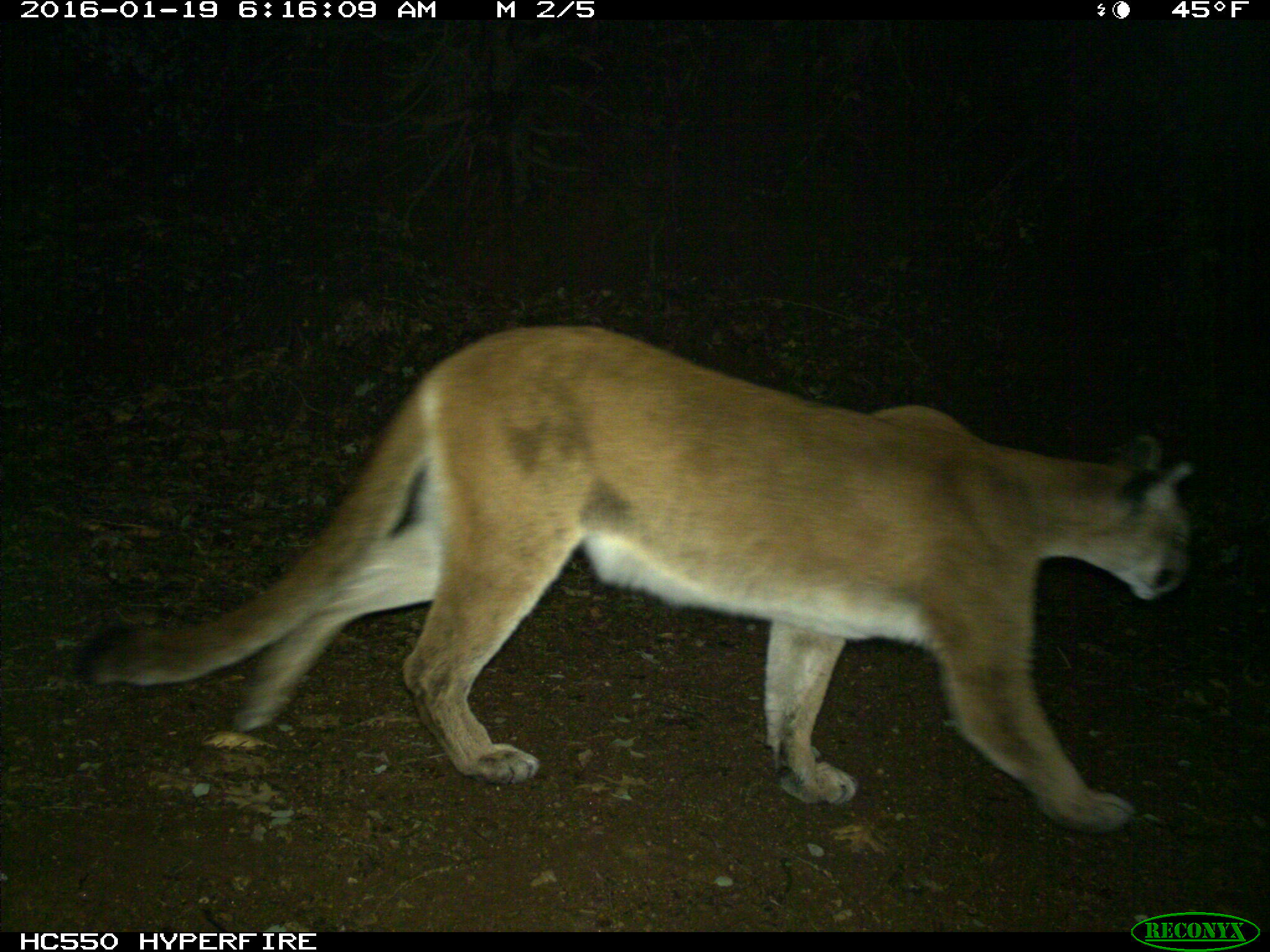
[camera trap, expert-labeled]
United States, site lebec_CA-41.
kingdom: Animalia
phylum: Chordata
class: Mammalia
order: Carnivora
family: Felidae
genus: Puma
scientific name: Puma concolor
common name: mountain lion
Puma concolor (mountain lion).